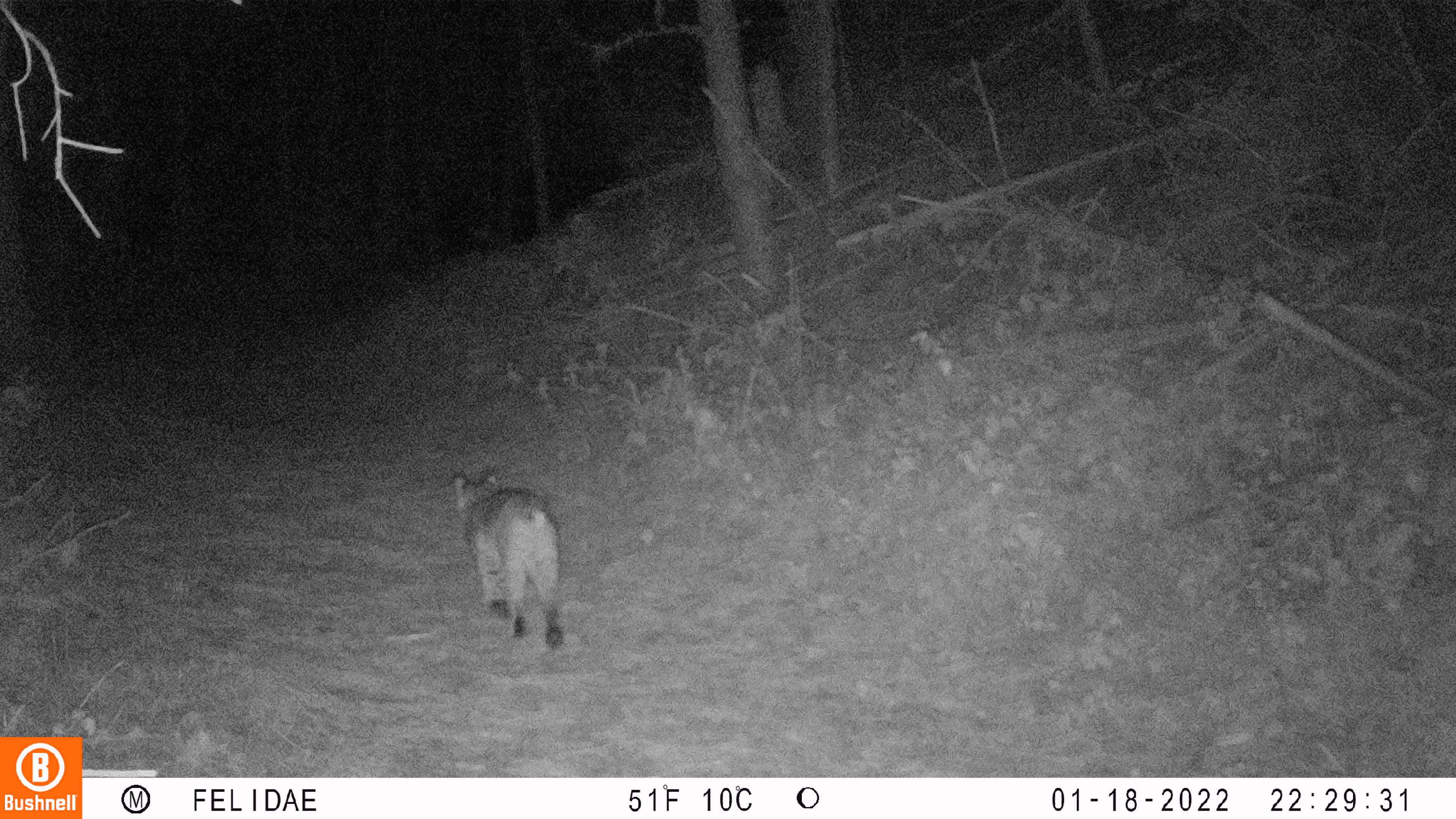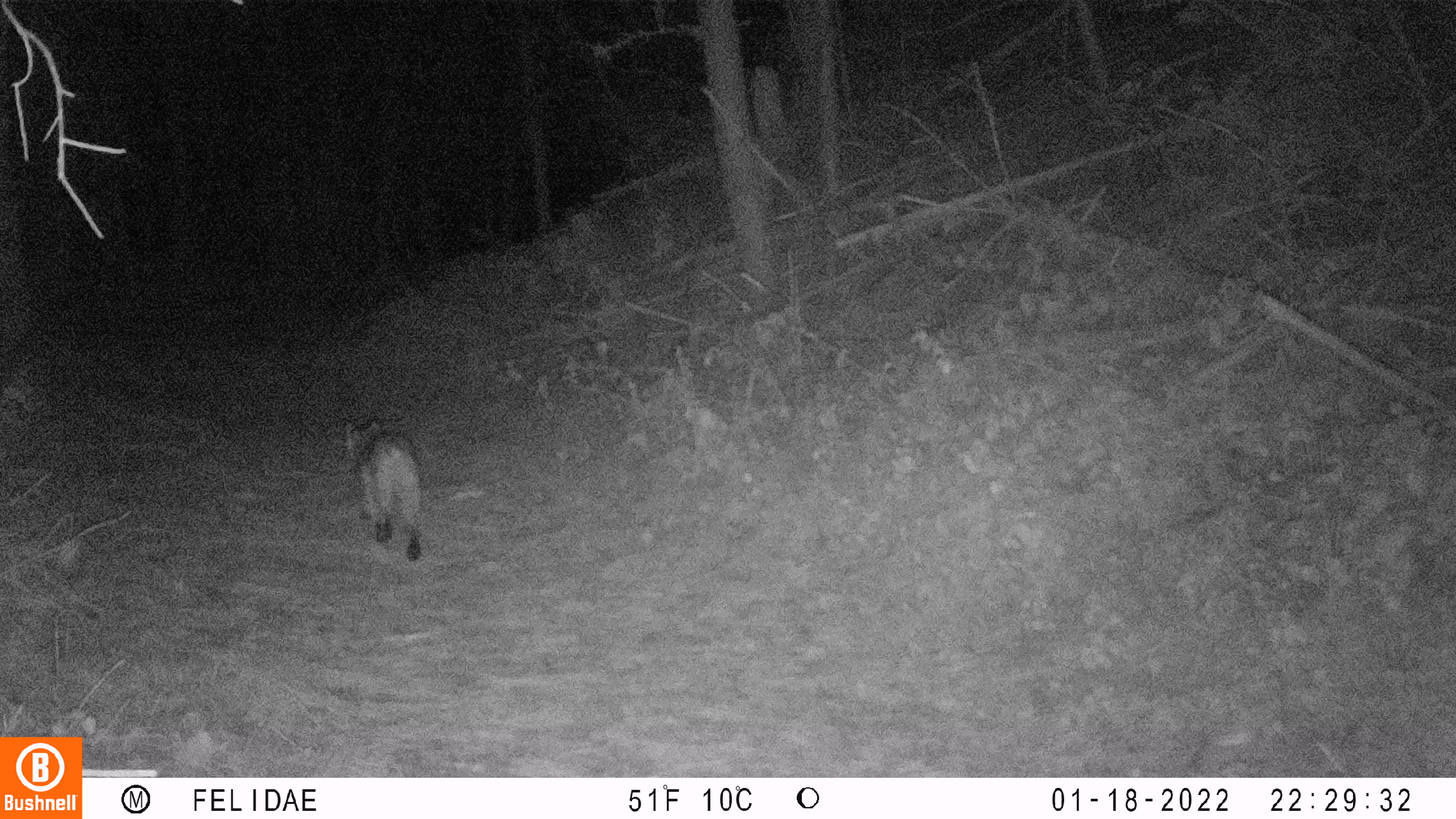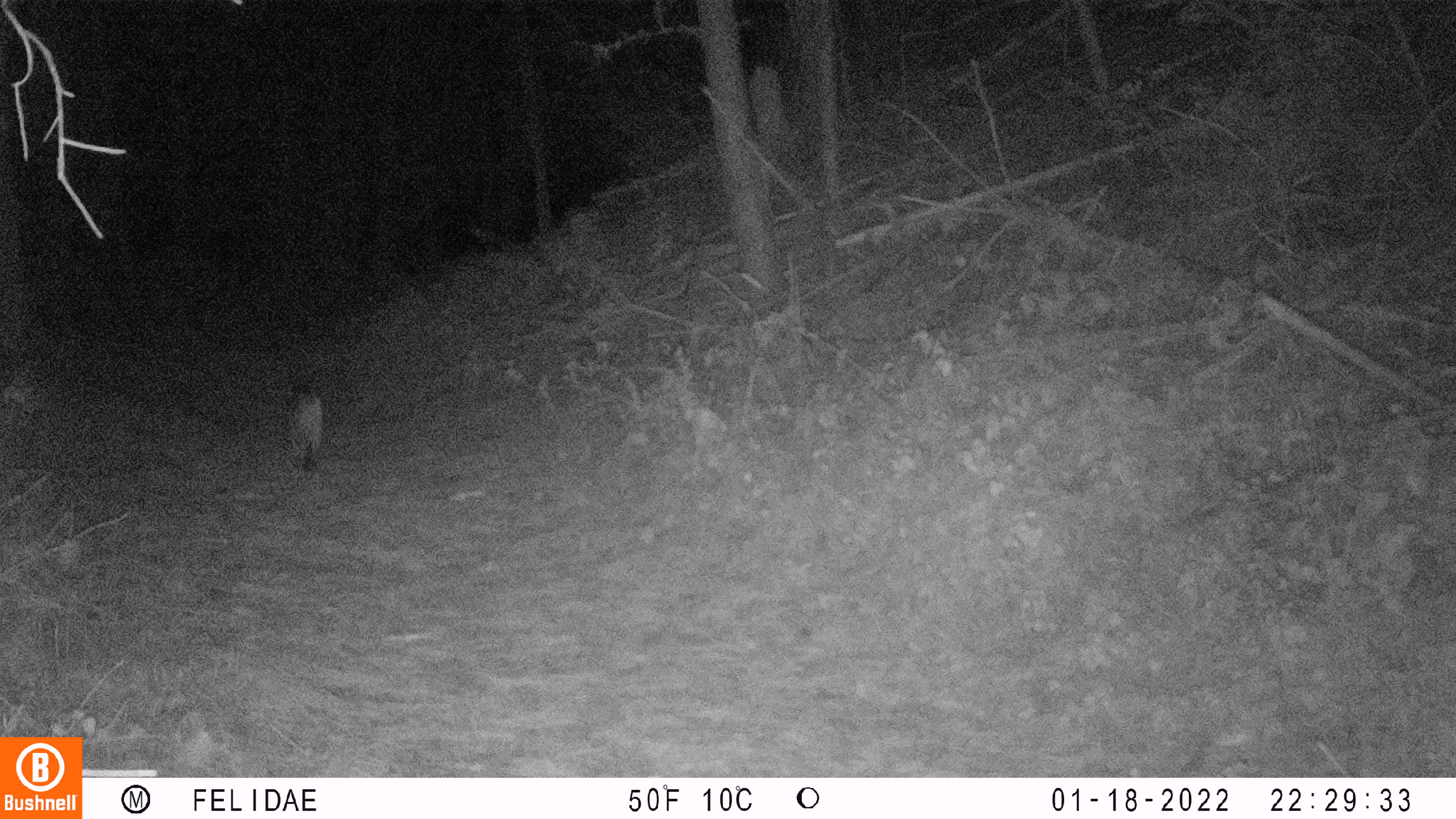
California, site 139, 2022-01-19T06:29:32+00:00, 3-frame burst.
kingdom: Animalia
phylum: Chordata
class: Mammalia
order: Carnivora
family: Felidae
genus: Lynx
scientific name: Lynx rufus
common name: bobcat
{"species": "bobcat (Lynx rufus)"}